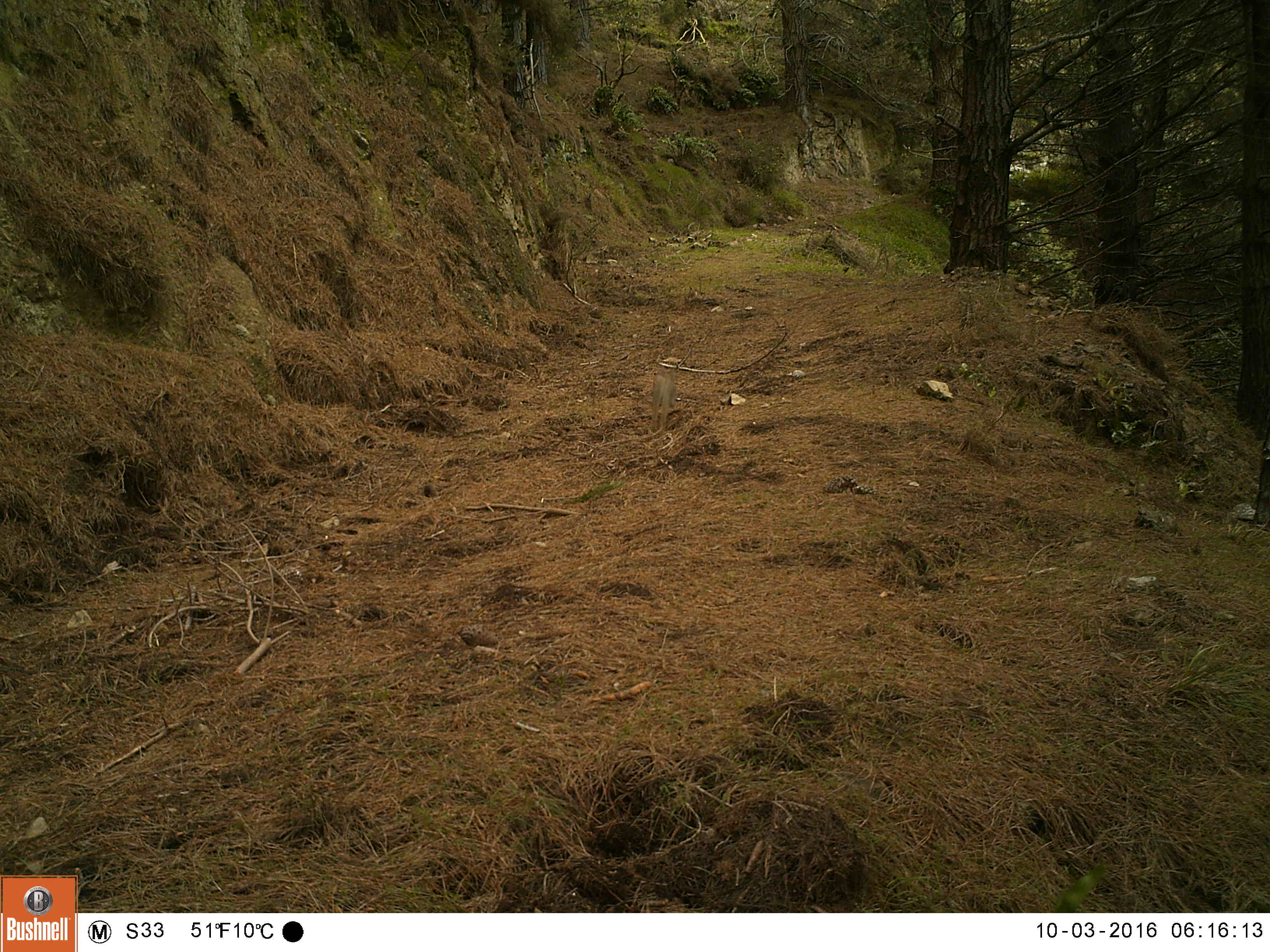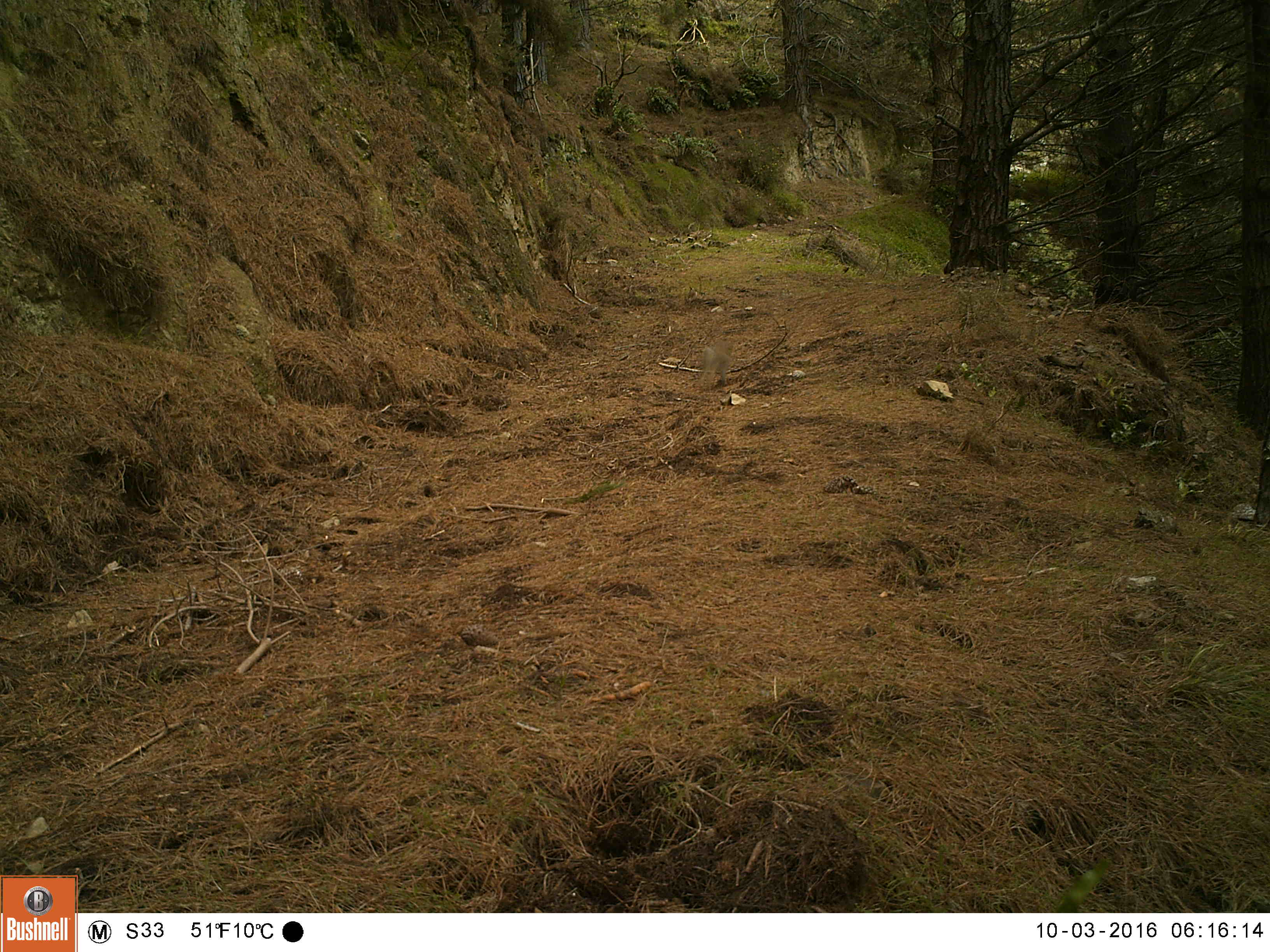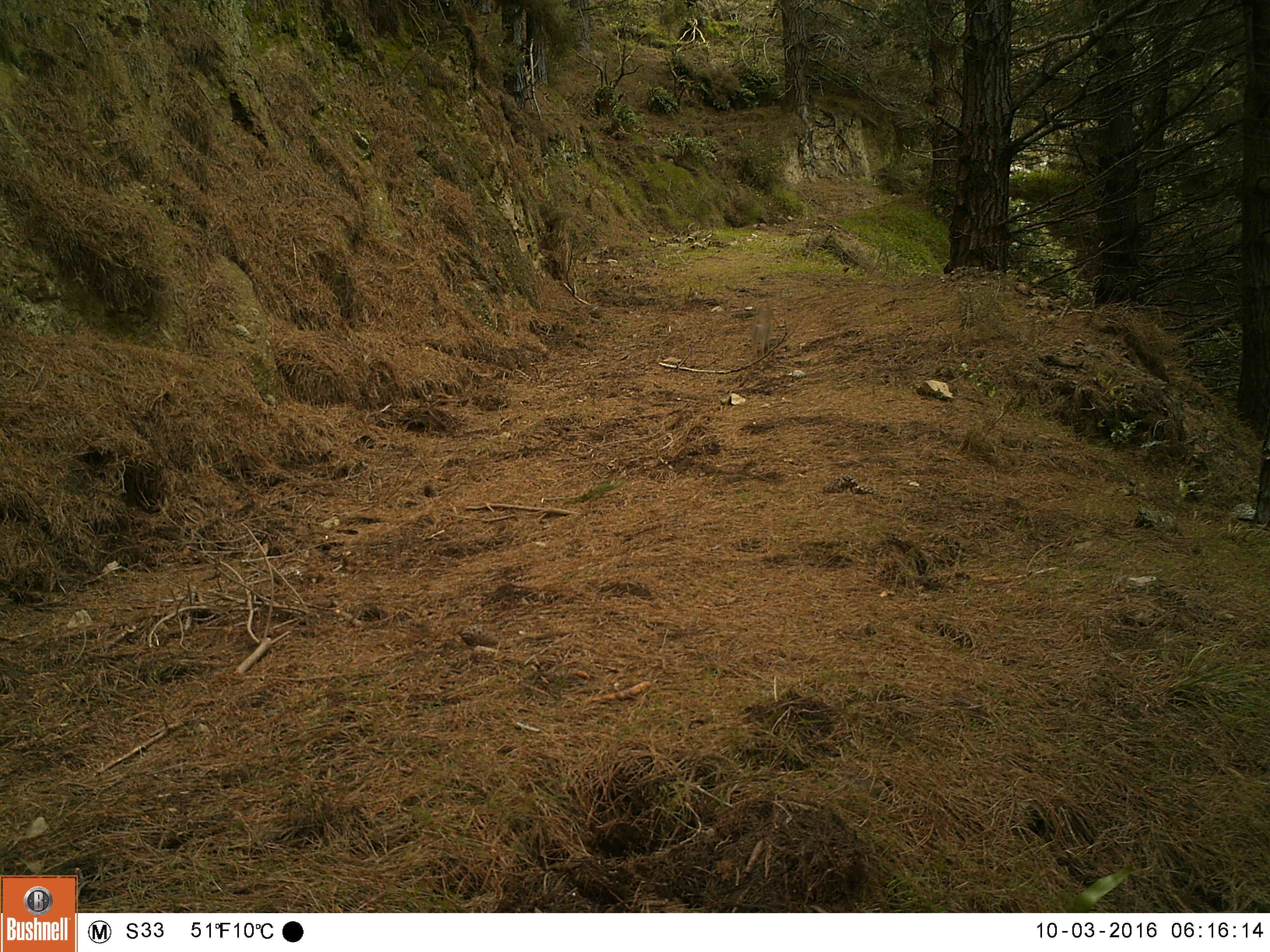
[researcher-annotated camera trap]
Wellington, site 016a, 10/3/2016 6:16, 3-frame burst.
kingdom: Animalia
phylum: Chordata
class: Mammalia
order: Lagomorpha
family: Leporidae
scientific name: Leporidae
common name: rabbit